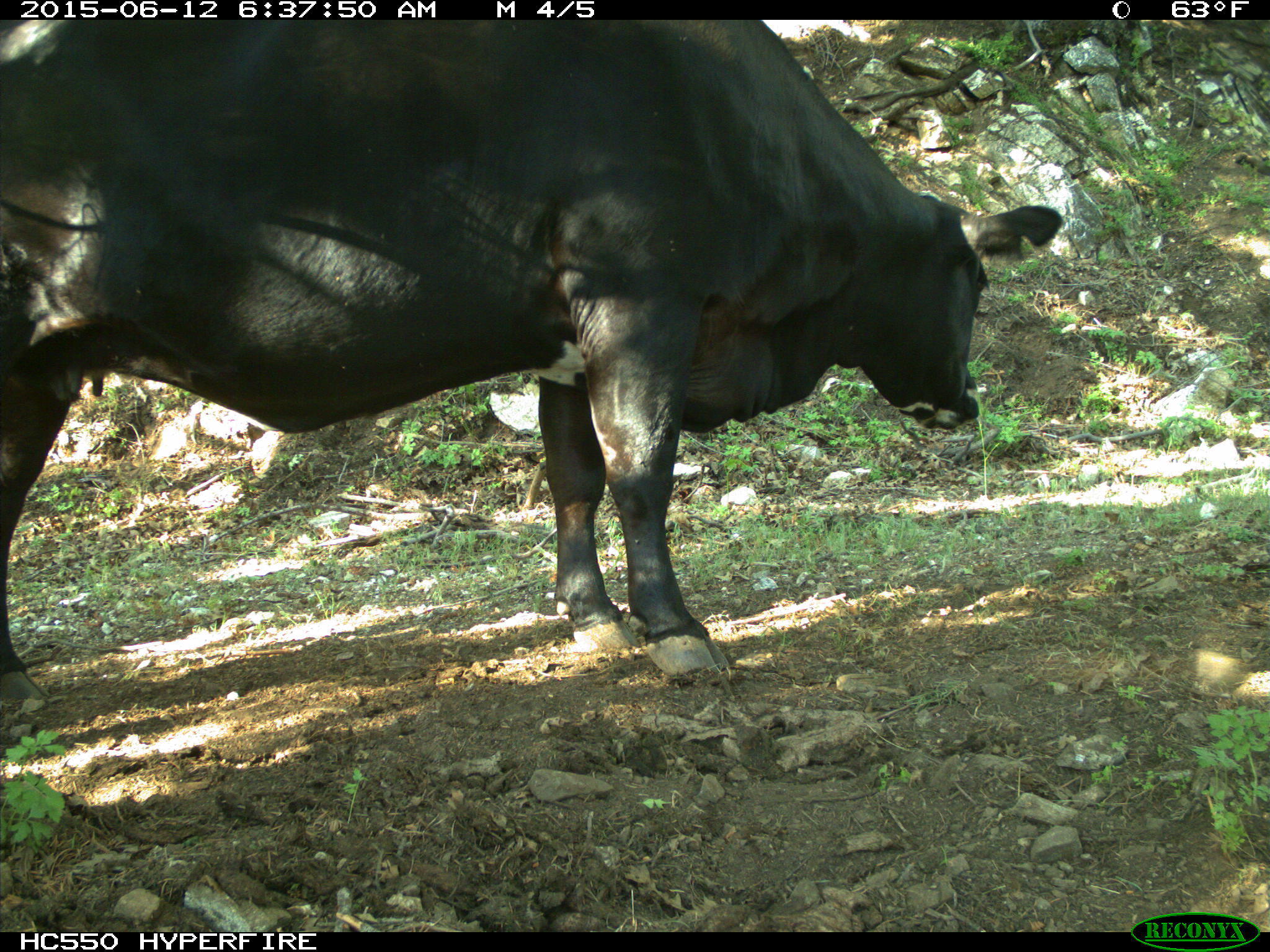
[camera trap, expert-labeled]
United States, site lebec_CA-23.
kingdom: Animalia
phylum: Chordata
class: Mammalia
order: Artiodactyla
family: Bovidae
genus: Bos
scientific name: Bos taurus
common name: domestic cow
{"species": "Bos taurus (domestic cow)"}